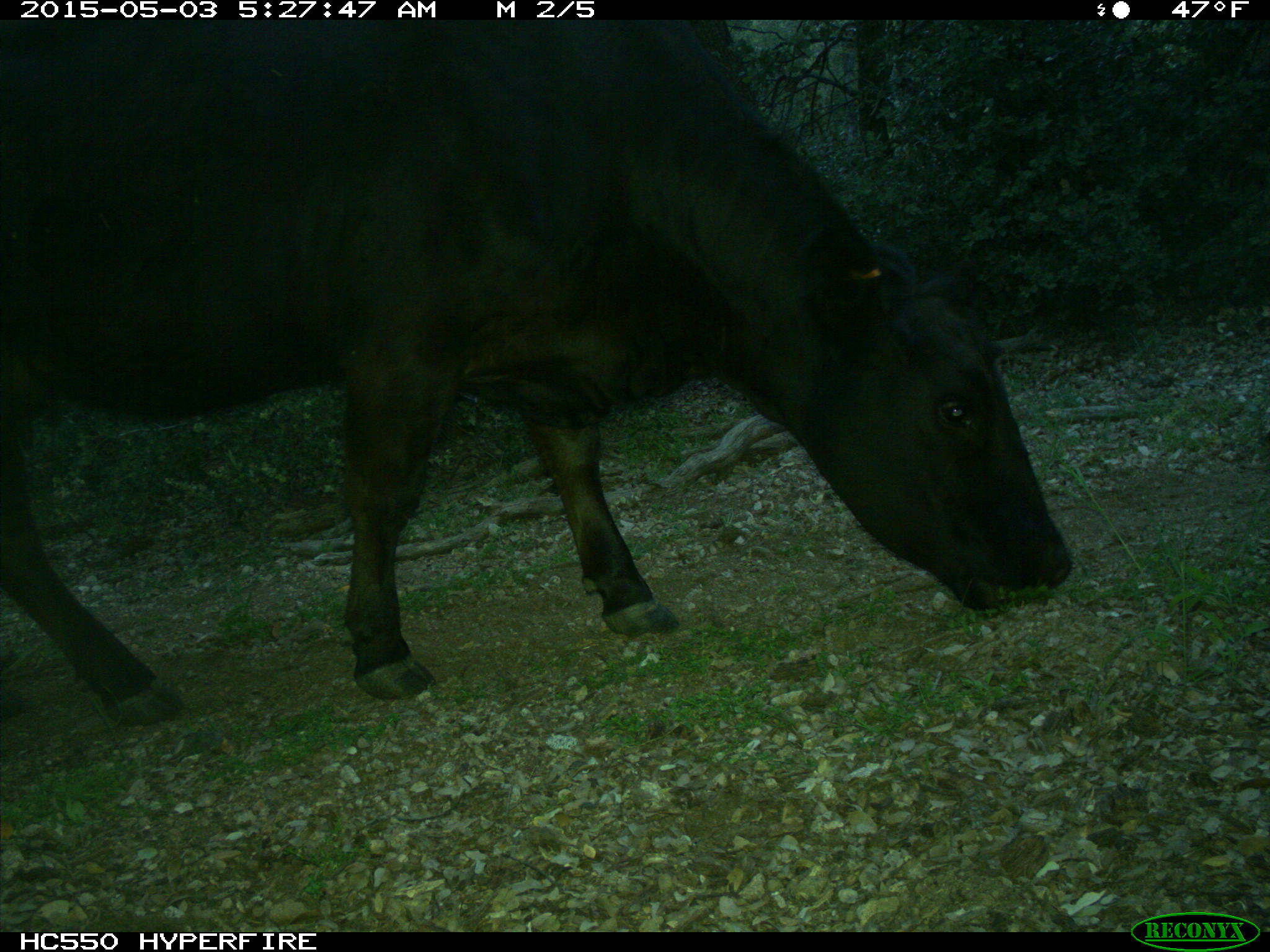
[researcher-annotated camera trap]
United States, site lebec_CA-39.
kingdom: Animalia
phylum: Chordata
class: Mammalia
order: Artiodactyla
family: Bovidae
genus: Bos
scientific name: Bos taurus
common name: domestic cow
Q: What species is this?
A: Bos taurus (domestic cow).